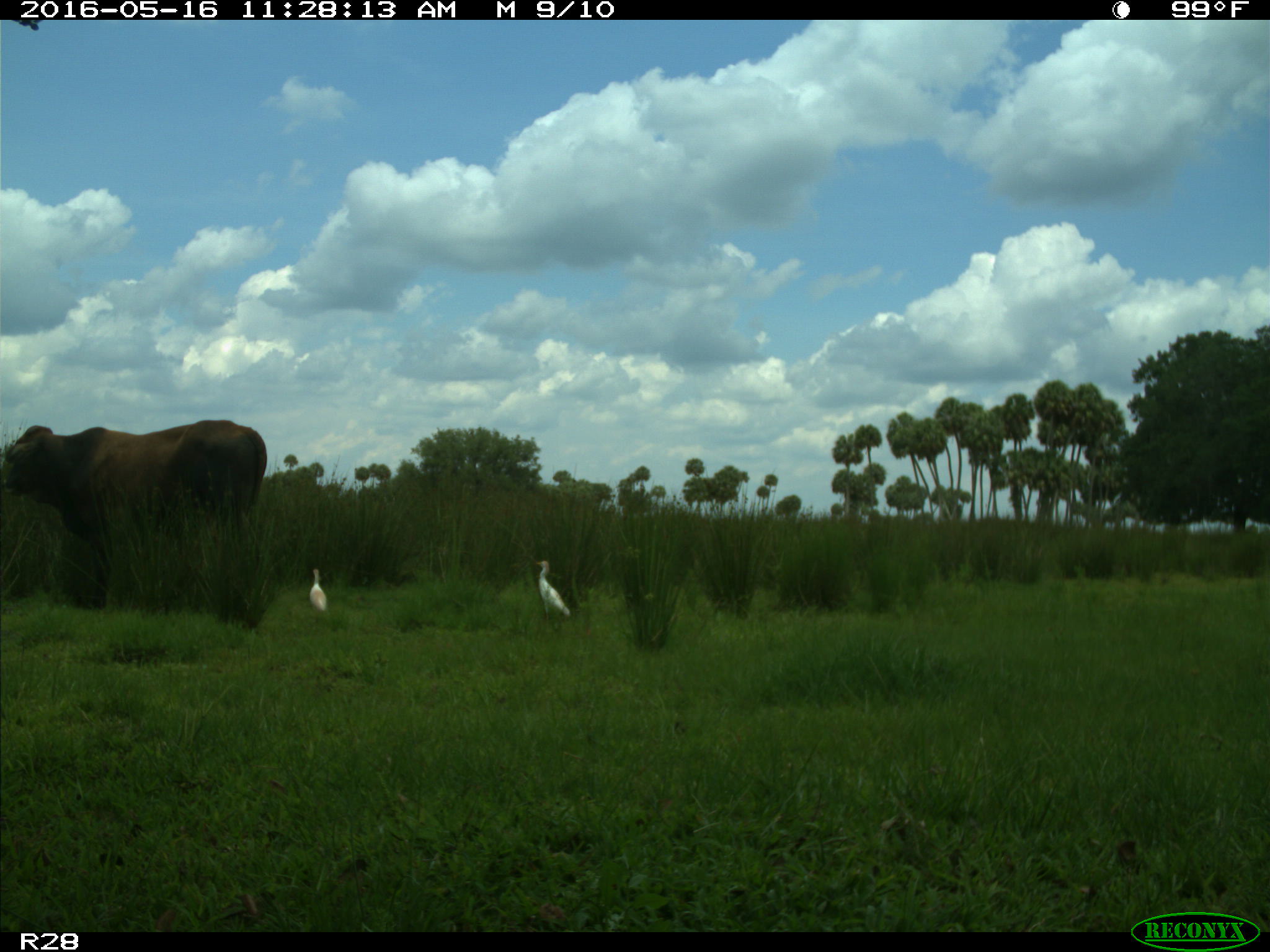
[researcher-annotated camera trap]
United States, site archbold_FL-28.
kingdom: Animalia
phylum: Chordata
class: Mammalia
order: Artiodactyla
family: Bovidae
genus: Bos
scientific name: Bos taurus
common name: domestic cow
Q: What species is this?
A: Bos taurus (domestic cow).